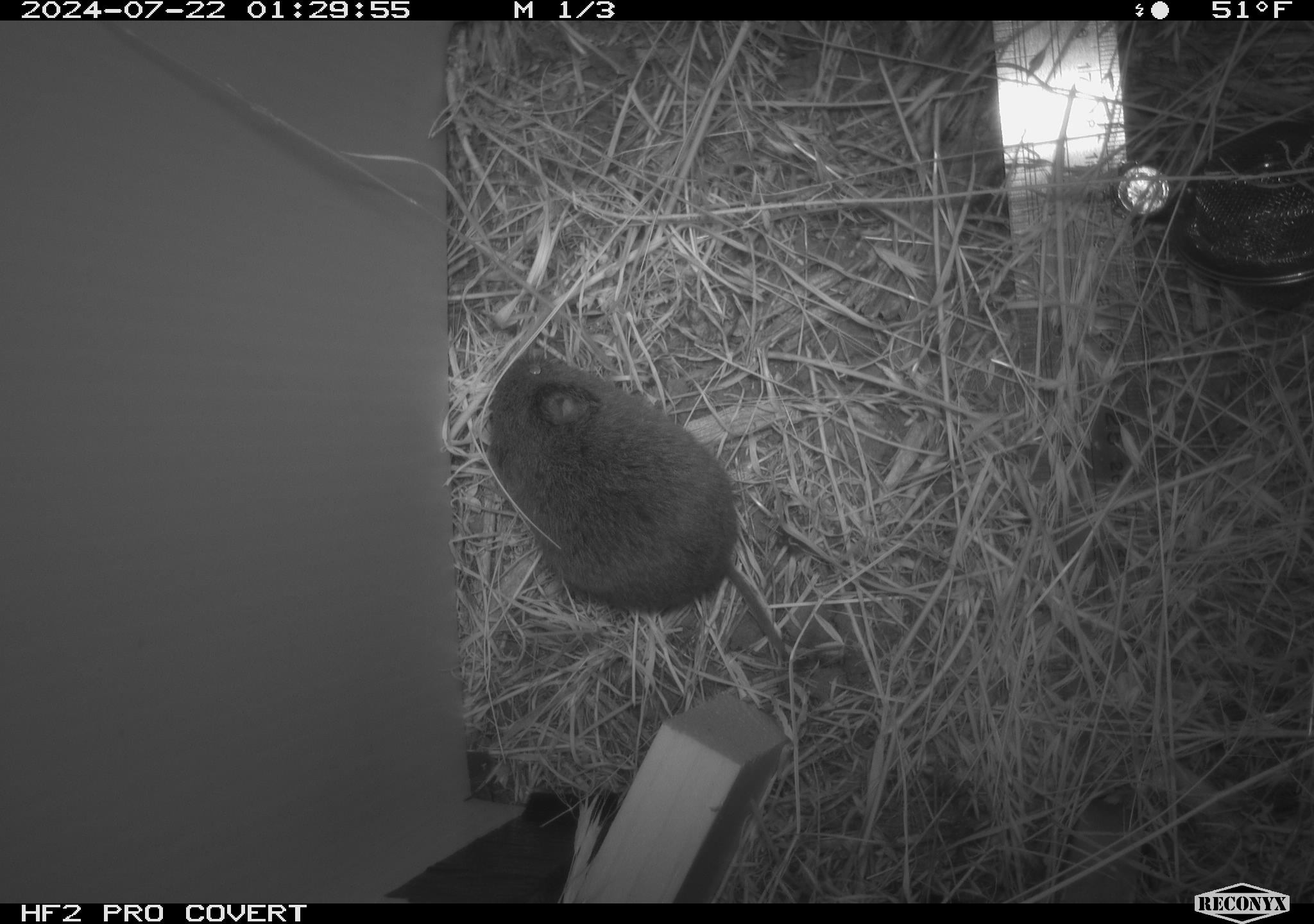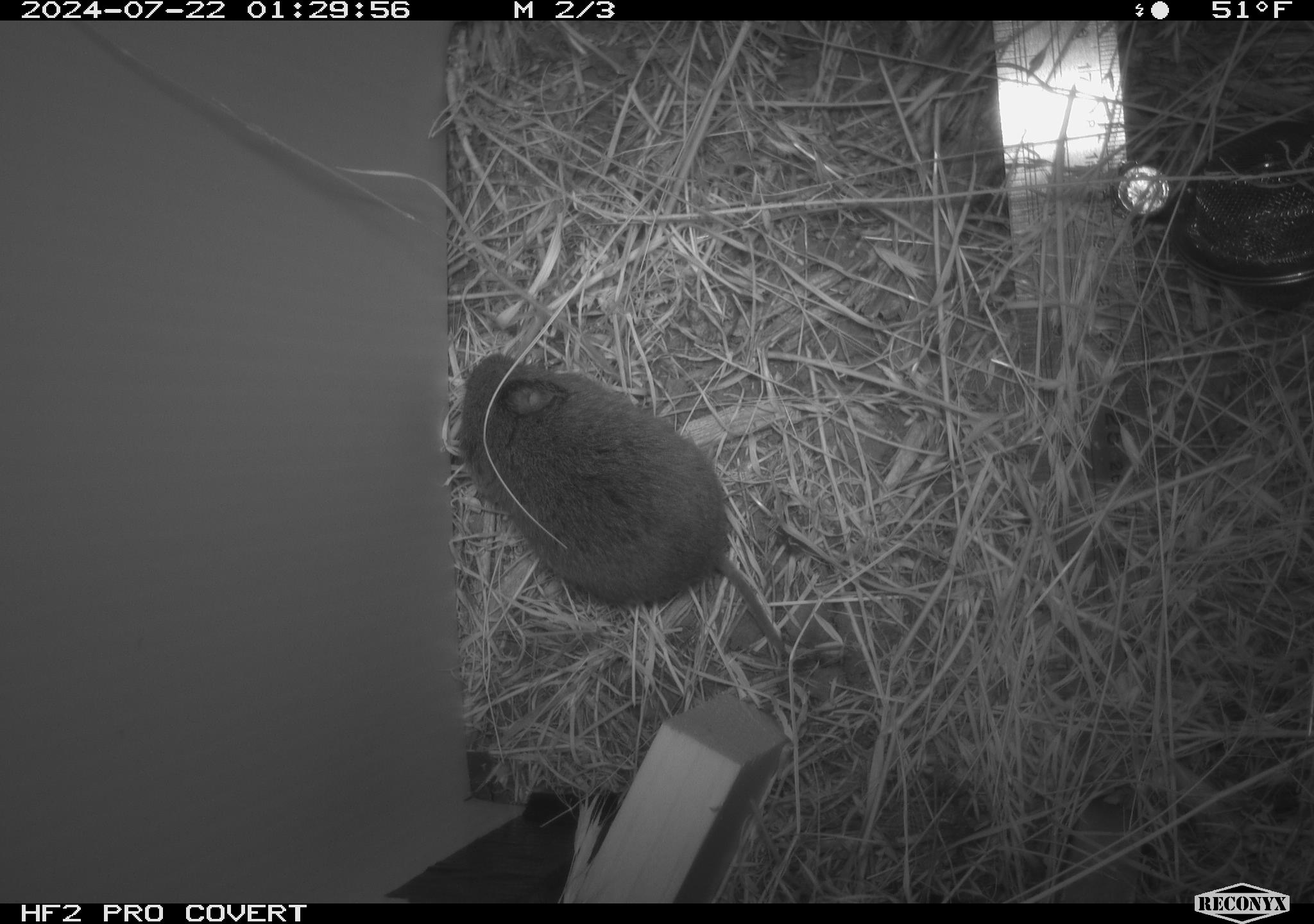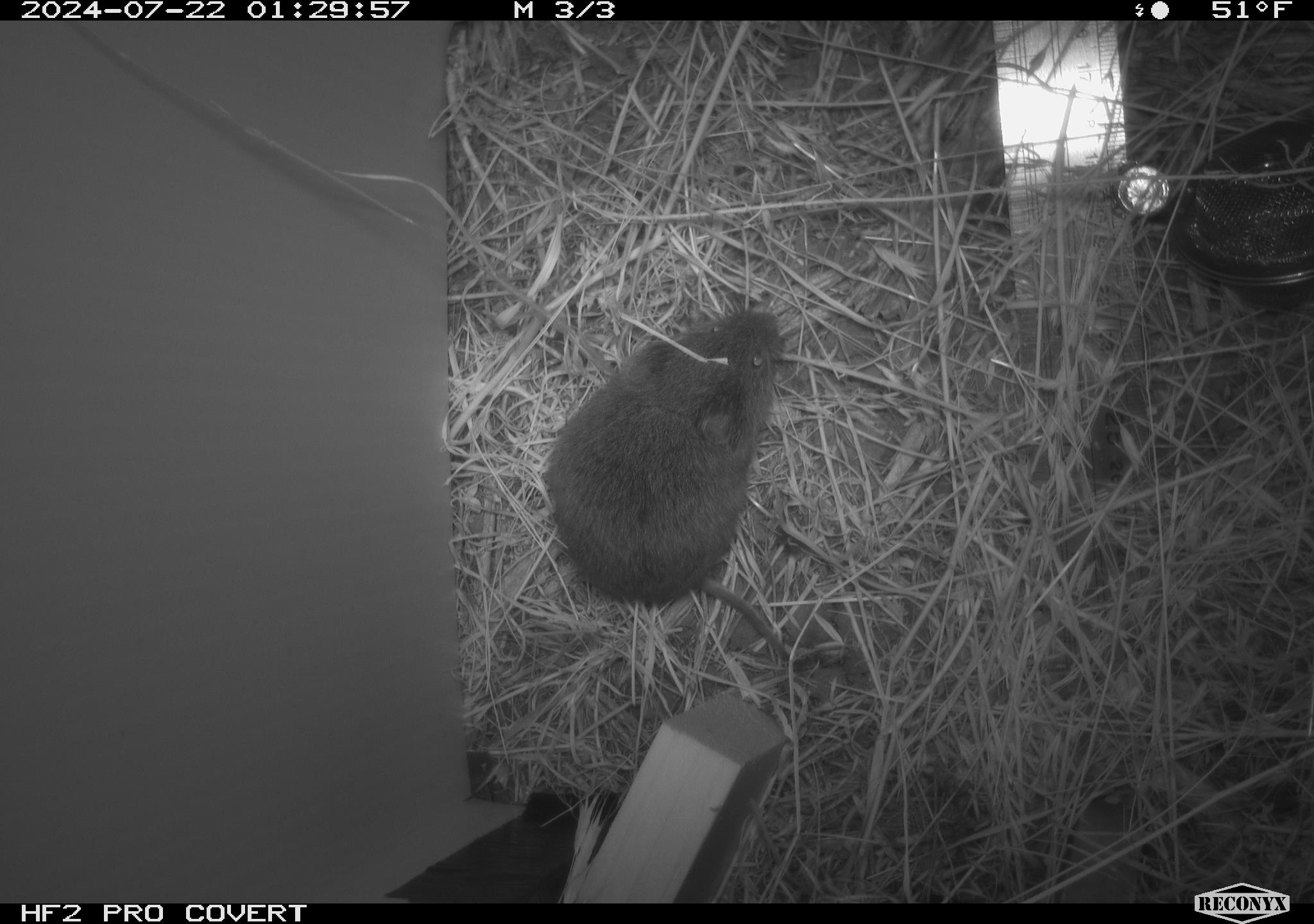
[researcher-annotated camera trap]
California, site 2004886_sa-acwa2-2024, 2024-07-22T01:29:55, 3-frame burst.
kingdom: Animalia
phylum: Chordata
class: Mammalia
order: Rodentia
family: Cricetidae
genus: Microtus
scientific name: Microtus californicus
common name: california vole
California vole (Microtus californicus).